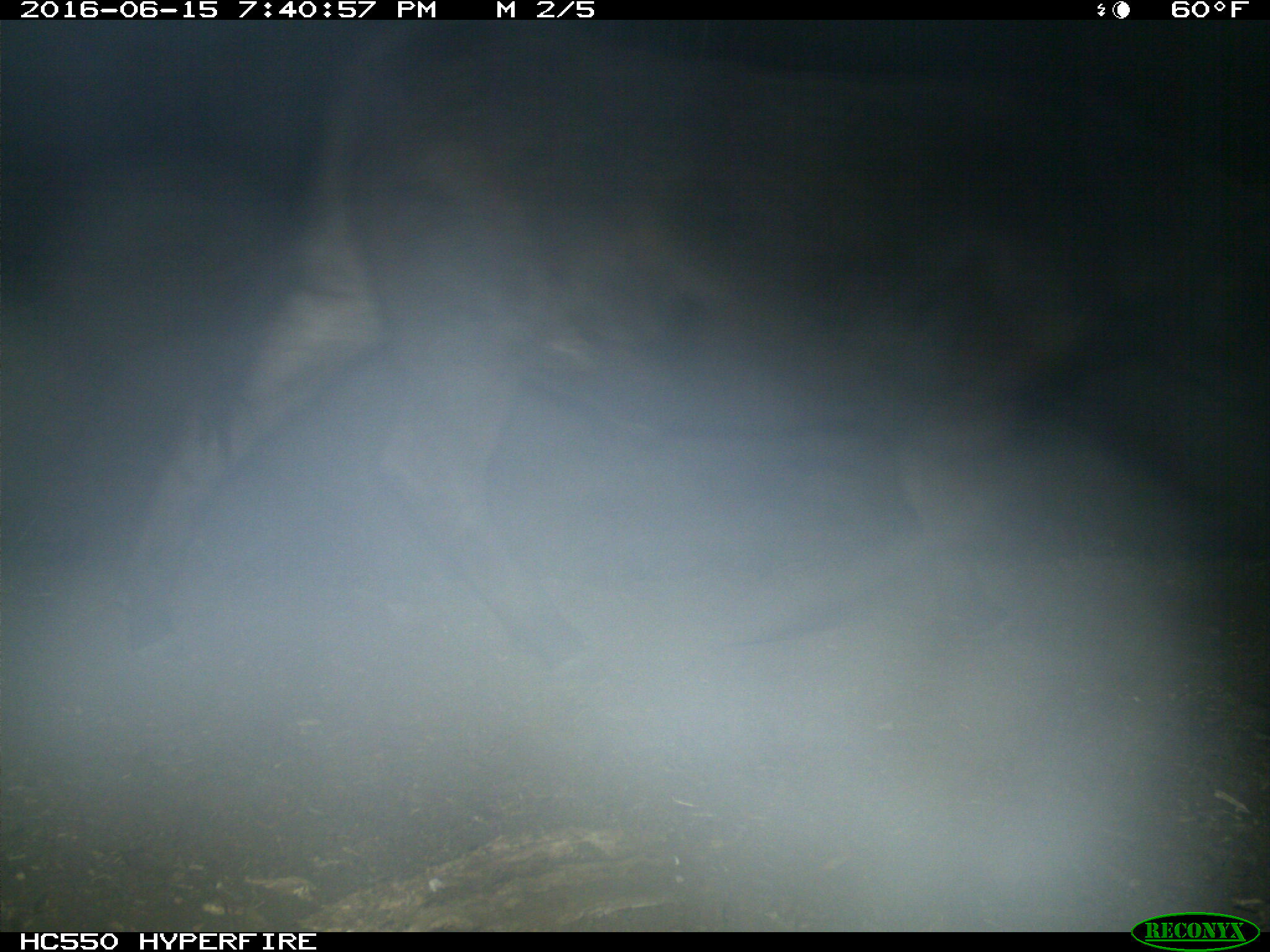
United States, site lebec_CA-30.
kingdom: Animalia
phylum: Chordata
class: Mammalia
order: Artiodactyla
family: Bovidae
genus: Bos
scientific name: Bos taurus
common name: domestic cow